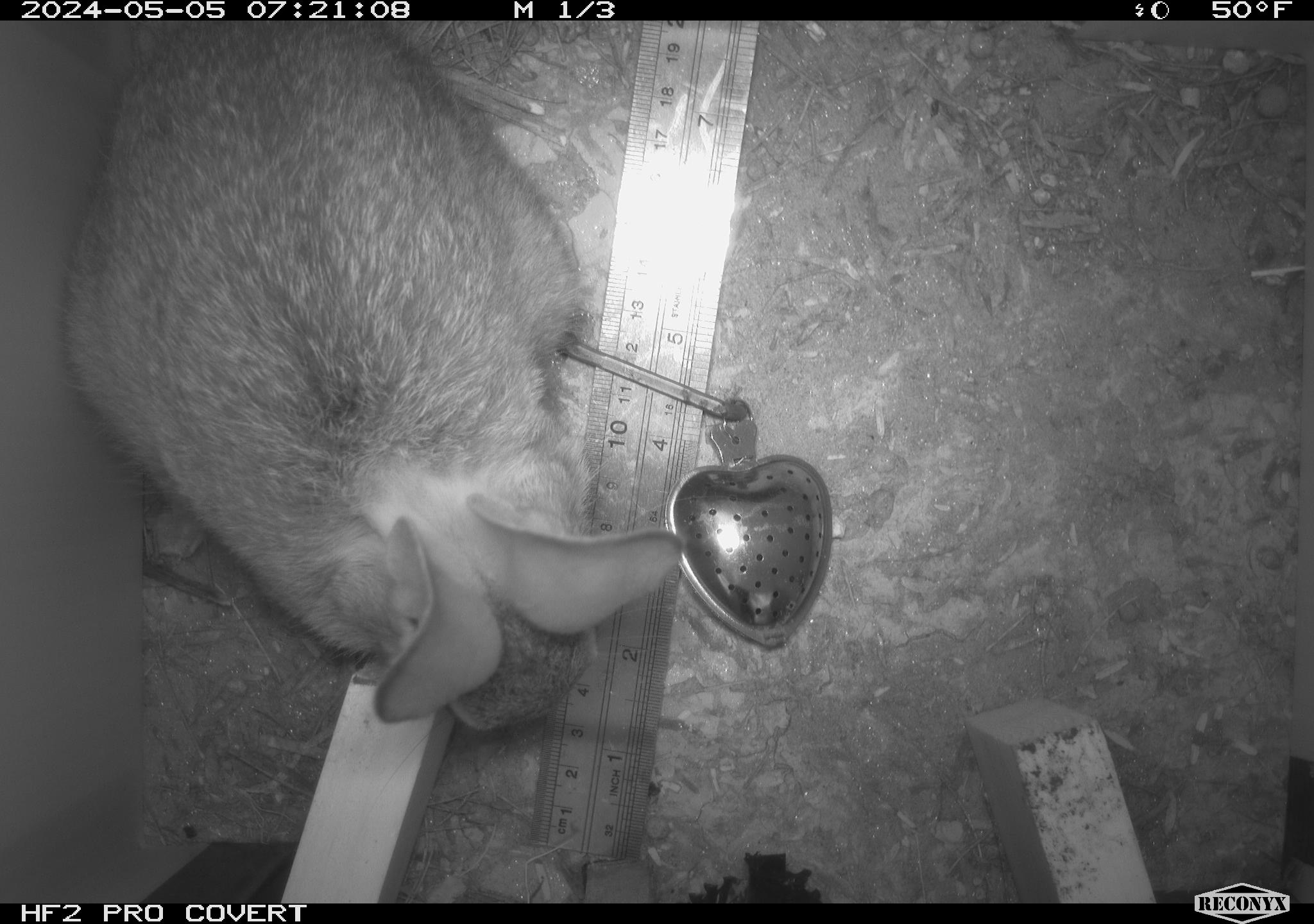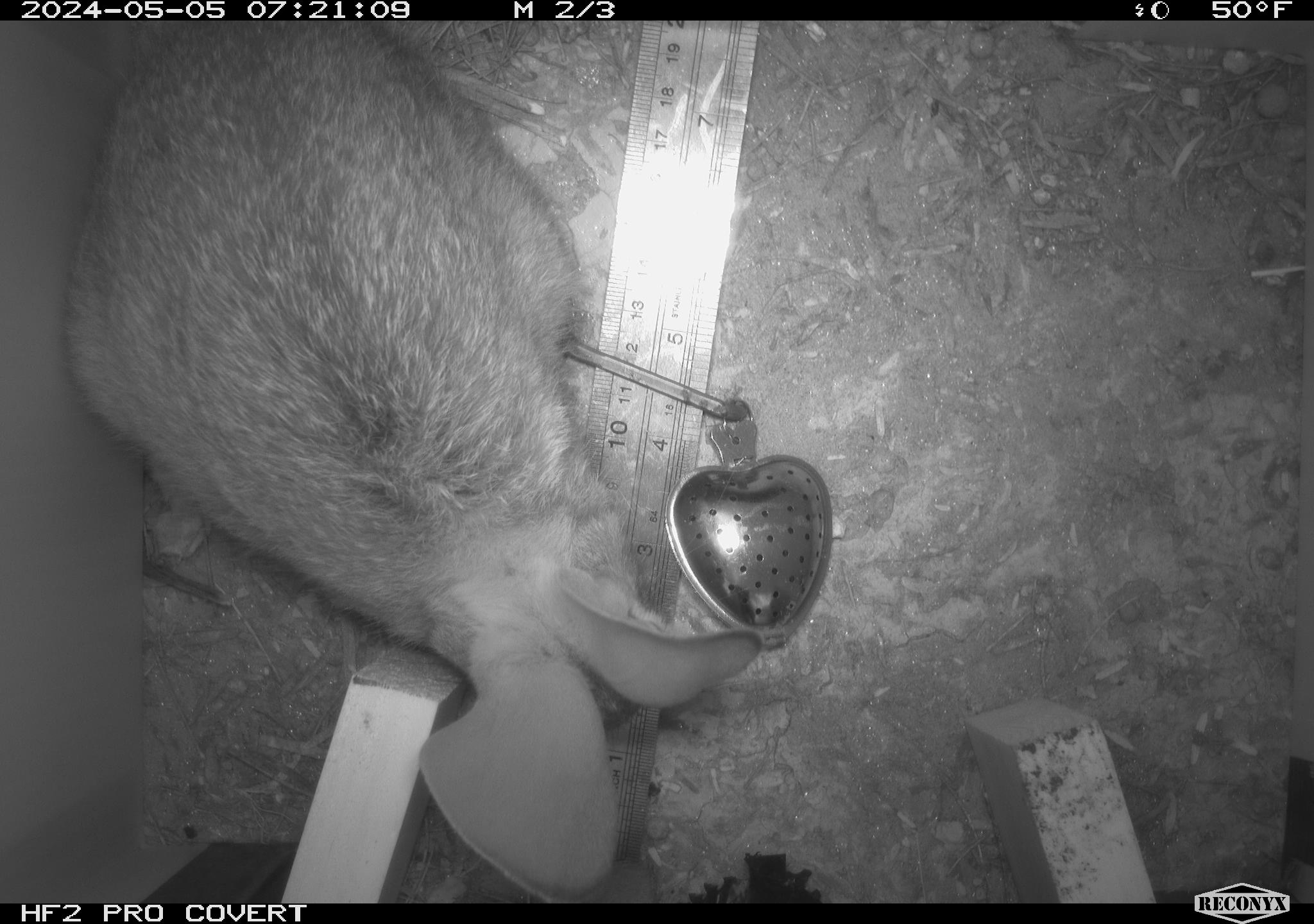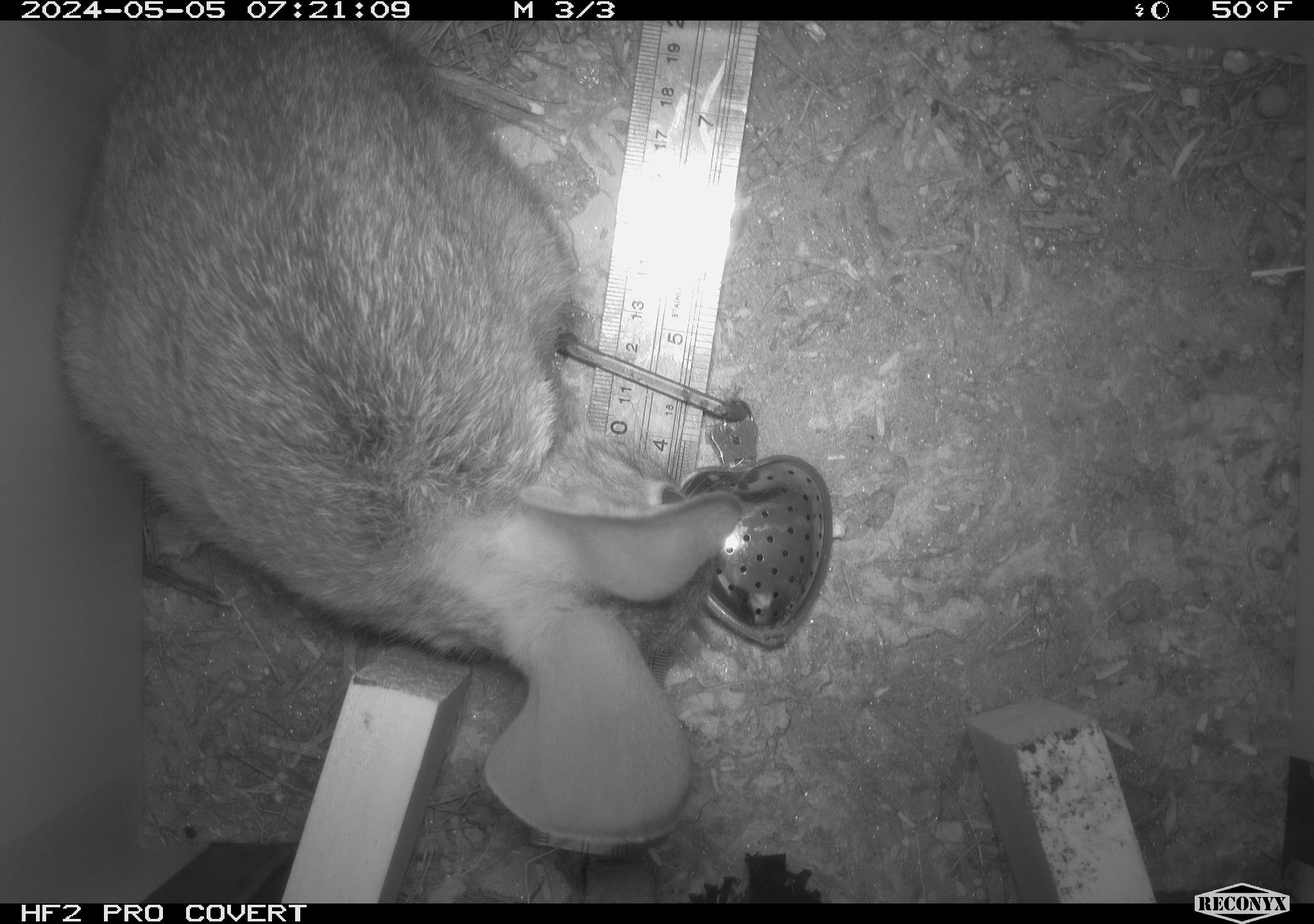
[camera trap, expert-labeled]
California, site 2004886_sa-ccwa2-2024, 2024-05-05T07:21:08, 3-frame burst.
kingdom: Animalia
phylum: Chordata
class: Mammalia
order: Lagomorpha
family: Leporidae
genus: Sylvilagus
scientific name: Sylvilagus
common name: cottontail rabbits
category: sylvilagus species